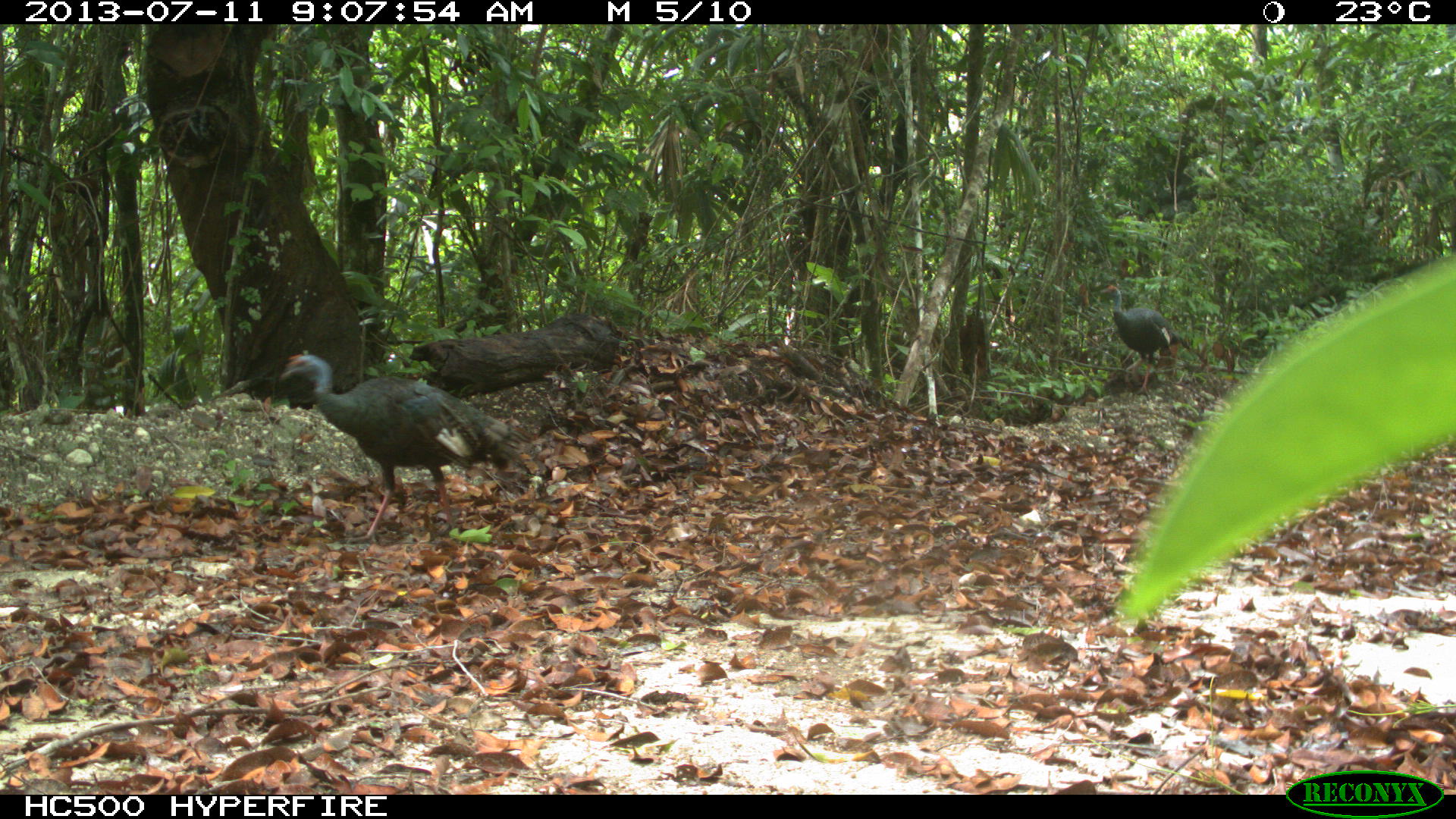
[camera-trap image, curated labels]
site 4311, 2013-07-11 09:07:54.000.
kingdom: Animalia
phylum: Chordata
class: Aves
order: Galliformes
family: Phasianidae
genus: Meleagris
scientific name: Meleagris ocellata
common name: ocellated turkey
Meleagris ocellata (ocellated turkey), count 2.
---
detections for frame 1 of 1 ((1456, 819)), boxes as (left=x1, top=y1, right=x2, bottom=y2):
meleagris ocellata: (left=274, top=351, right=531, bottom=544); (left=1099, top=284, right=1191, bottom=398)